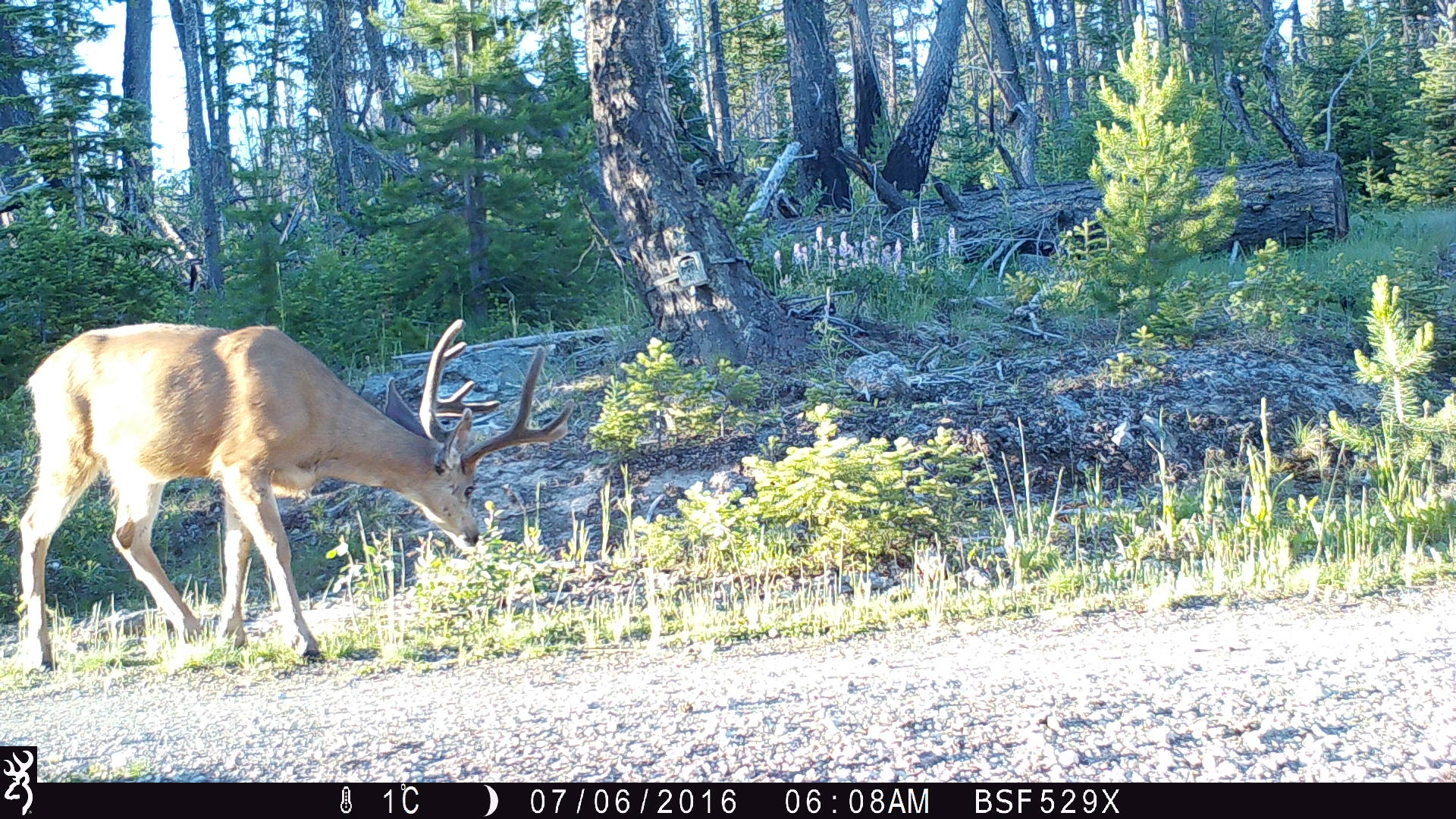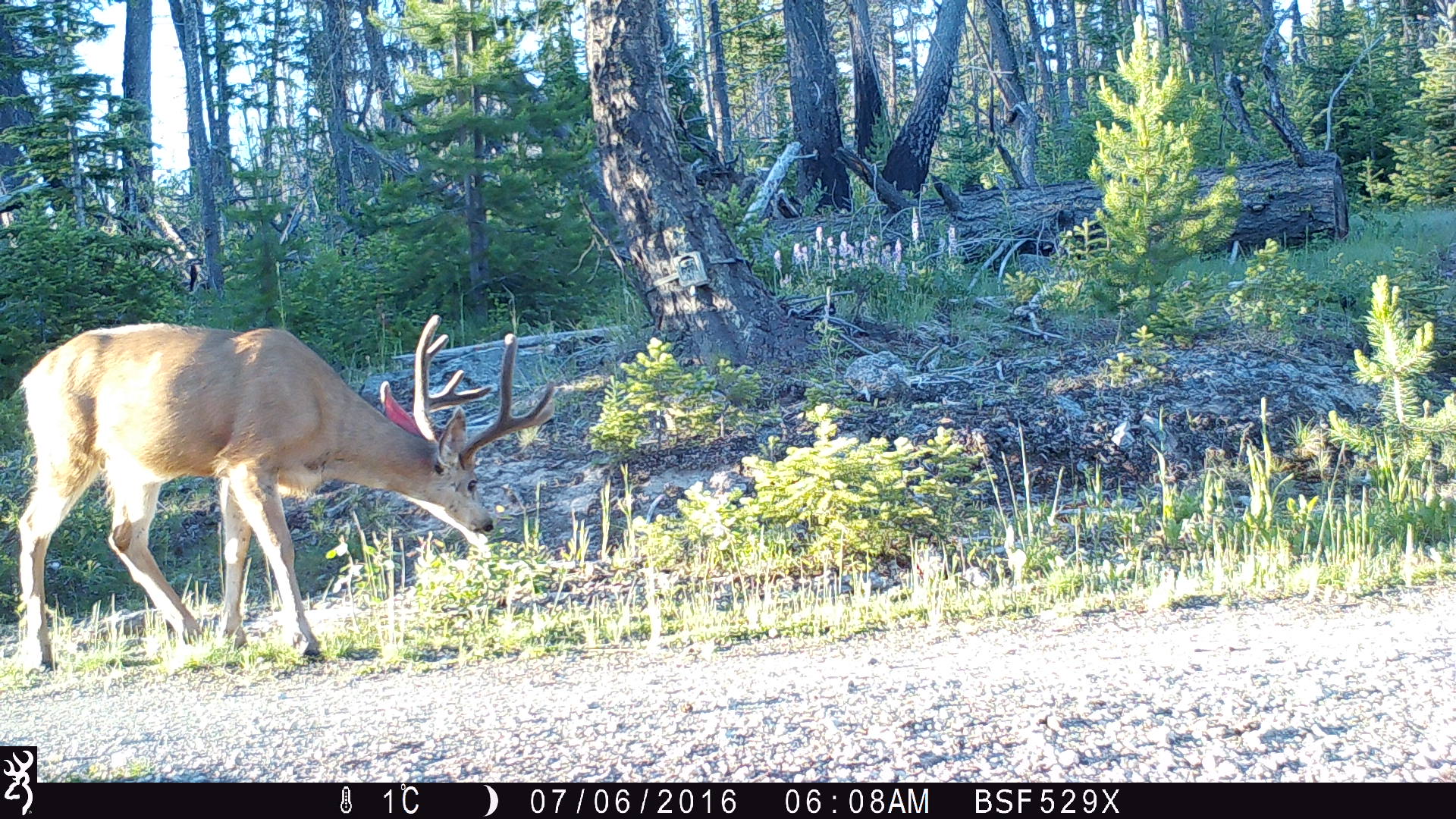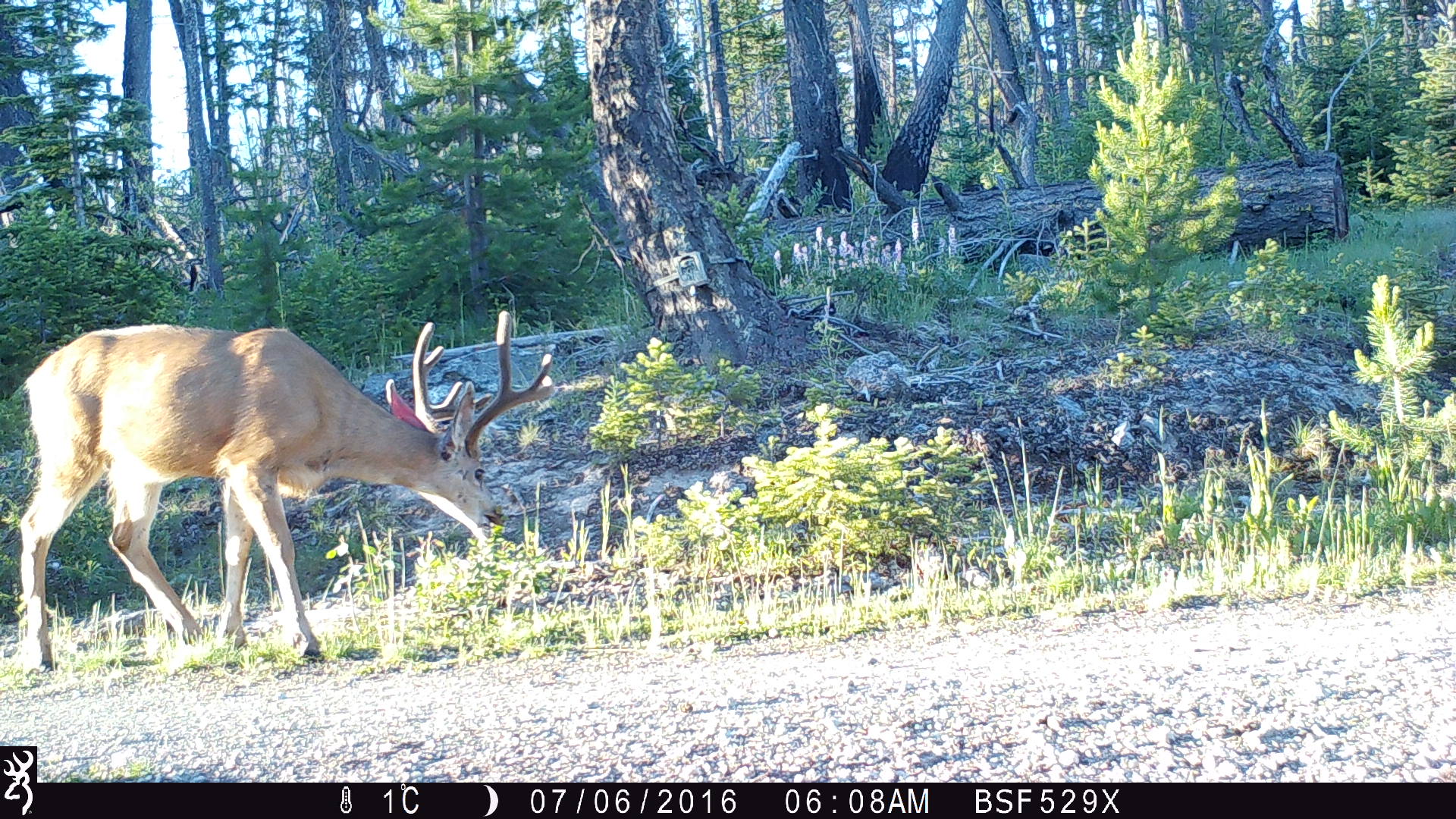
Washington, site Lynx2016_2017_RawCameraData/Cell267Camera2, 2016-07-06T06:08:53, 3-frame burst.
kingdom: Animalia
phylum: Chordata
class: Mammalia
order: Artiodactyla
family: Cervidae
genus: Odocoileus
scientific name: Odocoileus hemionus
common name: mule deer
Odocoileus hemionus (mule deer). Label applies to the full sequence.